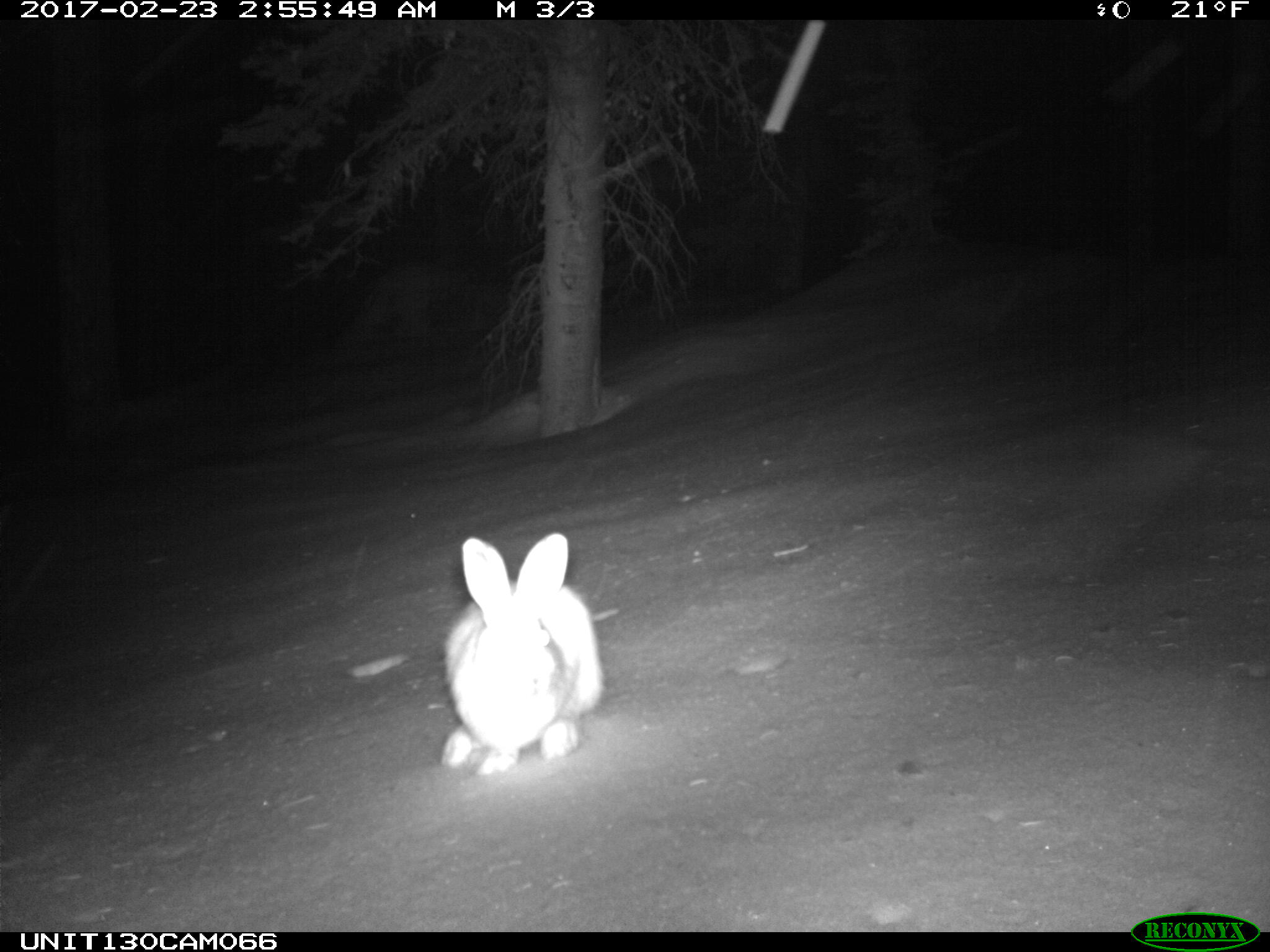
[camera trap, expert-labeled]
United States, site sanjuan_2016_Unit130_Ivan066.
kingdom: Animalia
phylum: Chordata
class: Mammalia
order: Lagomorpha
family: Leporidae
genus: Lepus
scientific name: Lepus americanus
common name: snowshoe hare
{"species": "Lepus americanus (snowshoe hare)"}